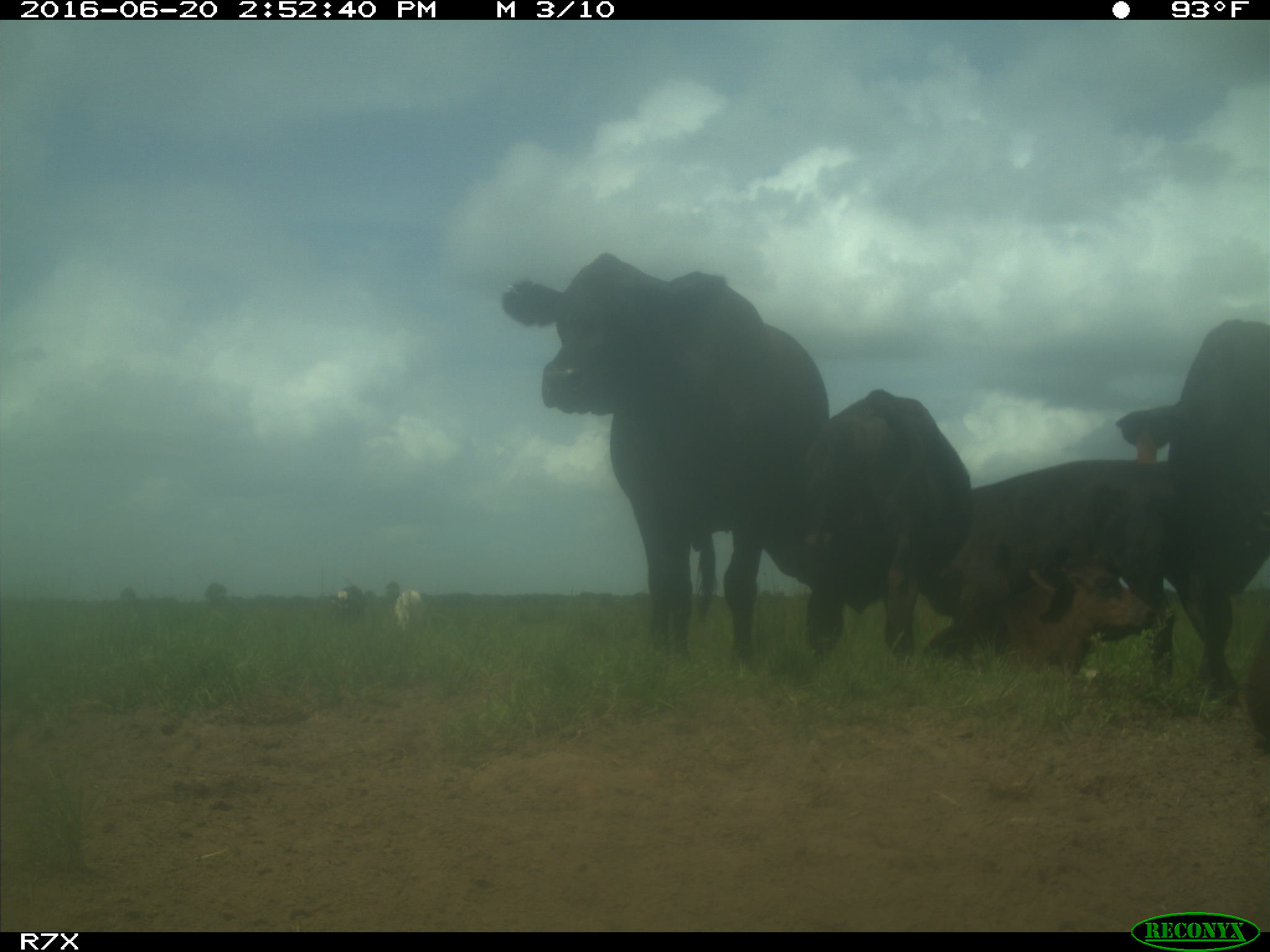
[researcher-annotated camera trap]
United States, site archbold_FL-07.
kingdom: Animalia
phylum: Chordata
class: Mammalia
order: Artiodactyla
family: Bovidae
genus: Bos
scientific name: Bos taurus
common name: domestic cow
Bos taurus (domestic cow).